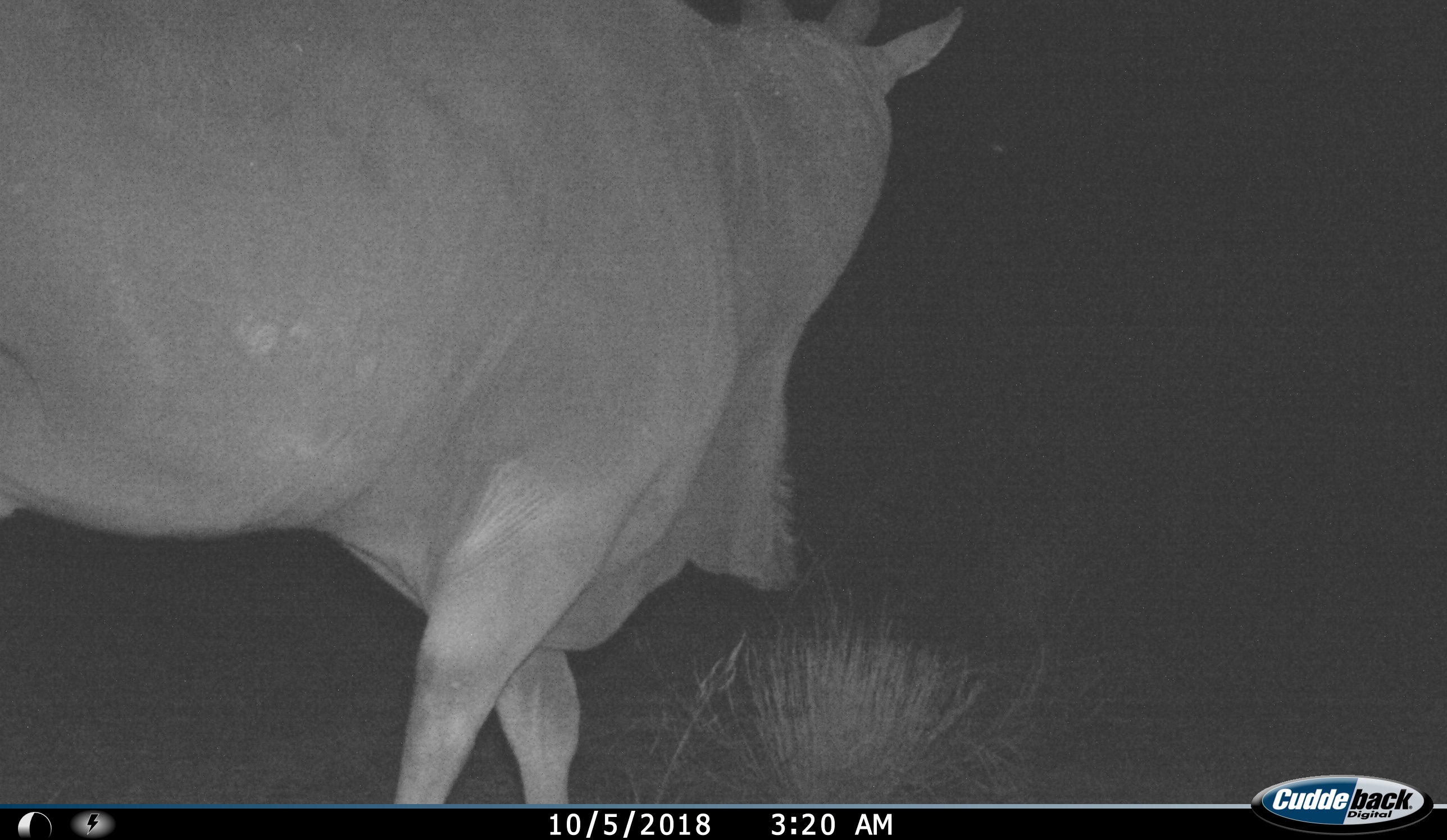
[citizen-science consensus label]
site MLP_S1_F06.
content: unidentified animal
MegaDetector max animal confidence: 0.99